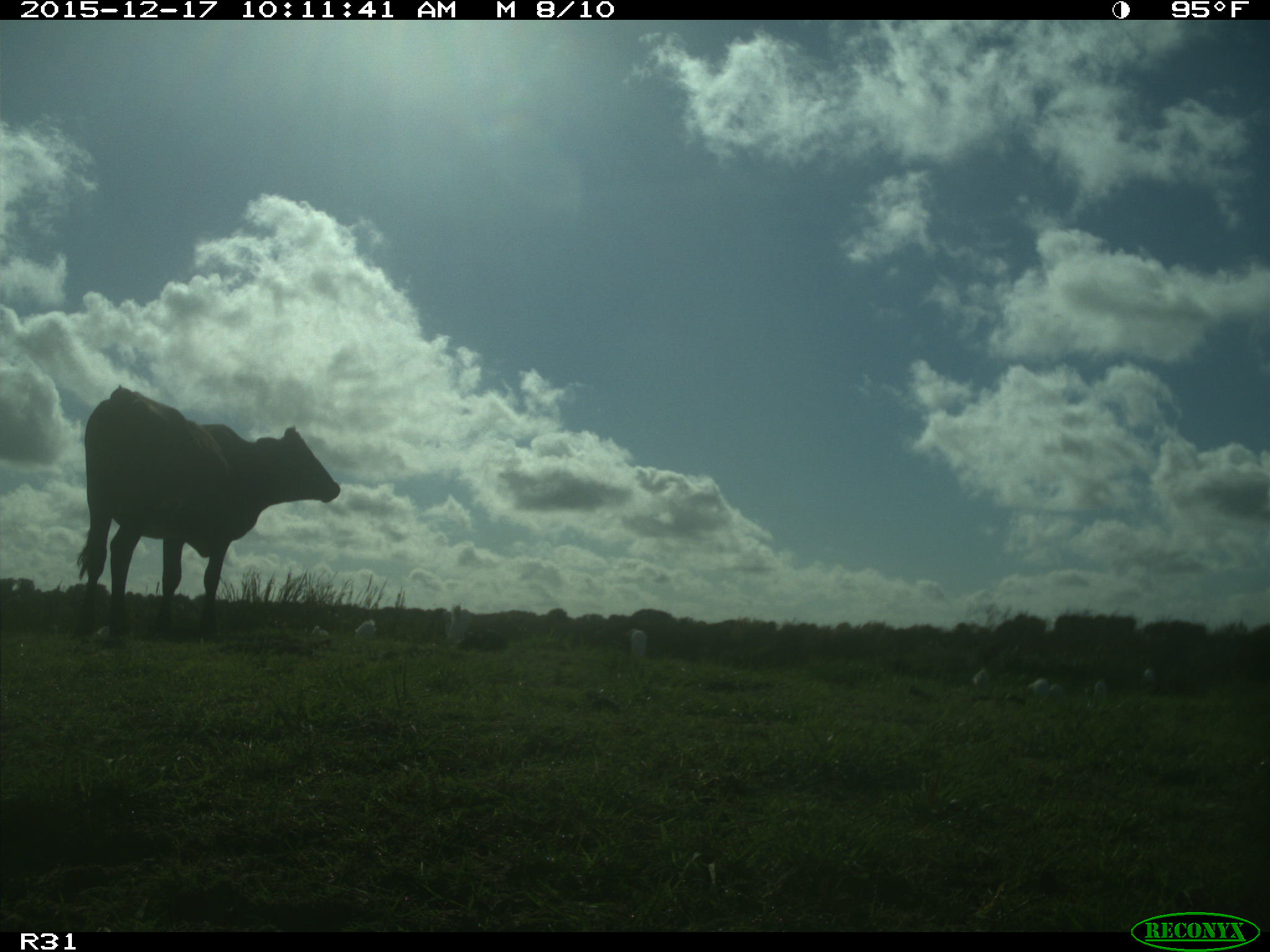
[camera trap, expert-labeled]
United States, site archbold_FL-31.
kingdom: Animalia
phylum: Chordata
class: Mammalia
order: Artiodactyla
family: Bovidae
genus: Bos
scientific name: Bos taurus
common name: domestic cow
Bos taurus (domestic cow).